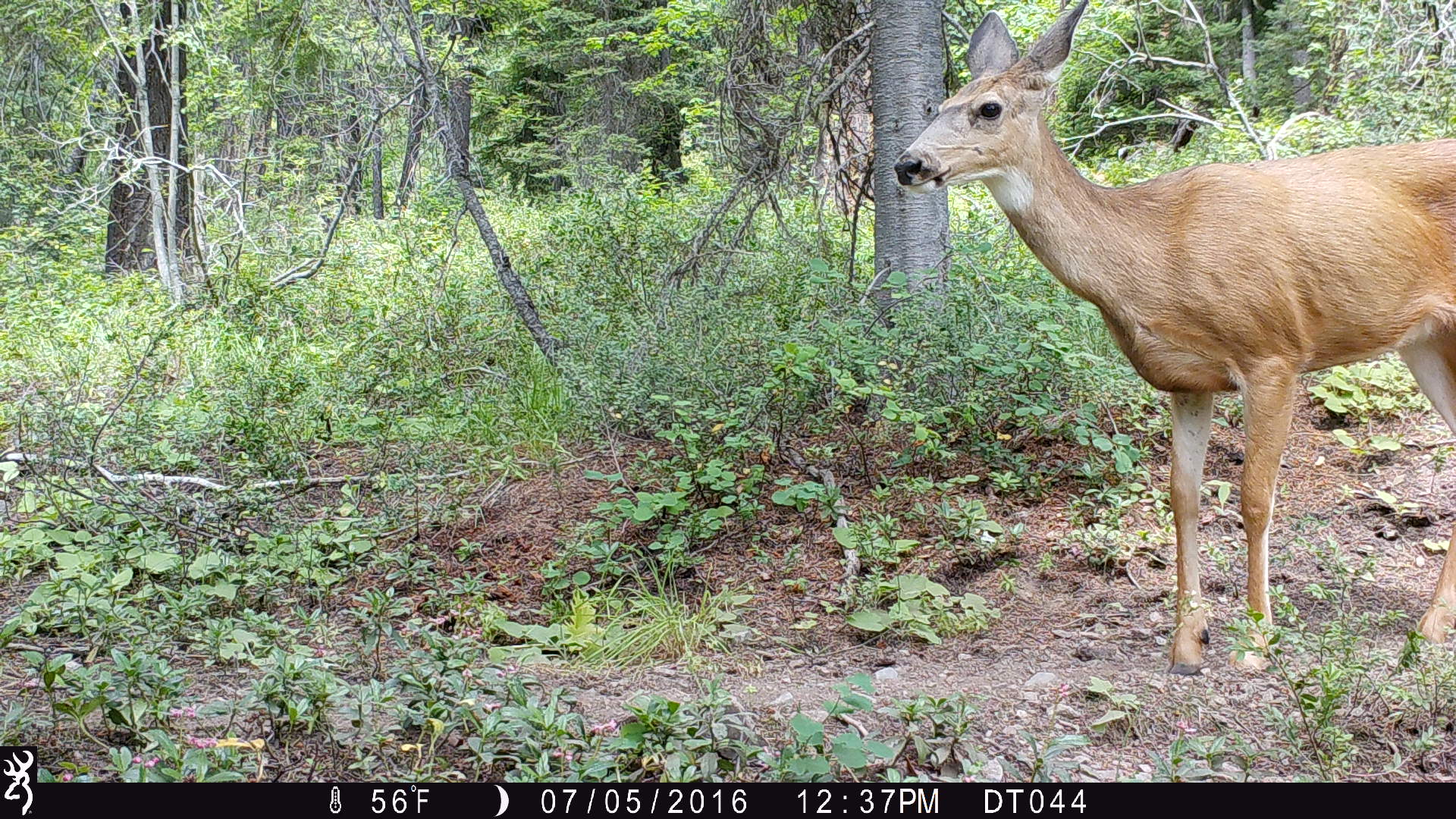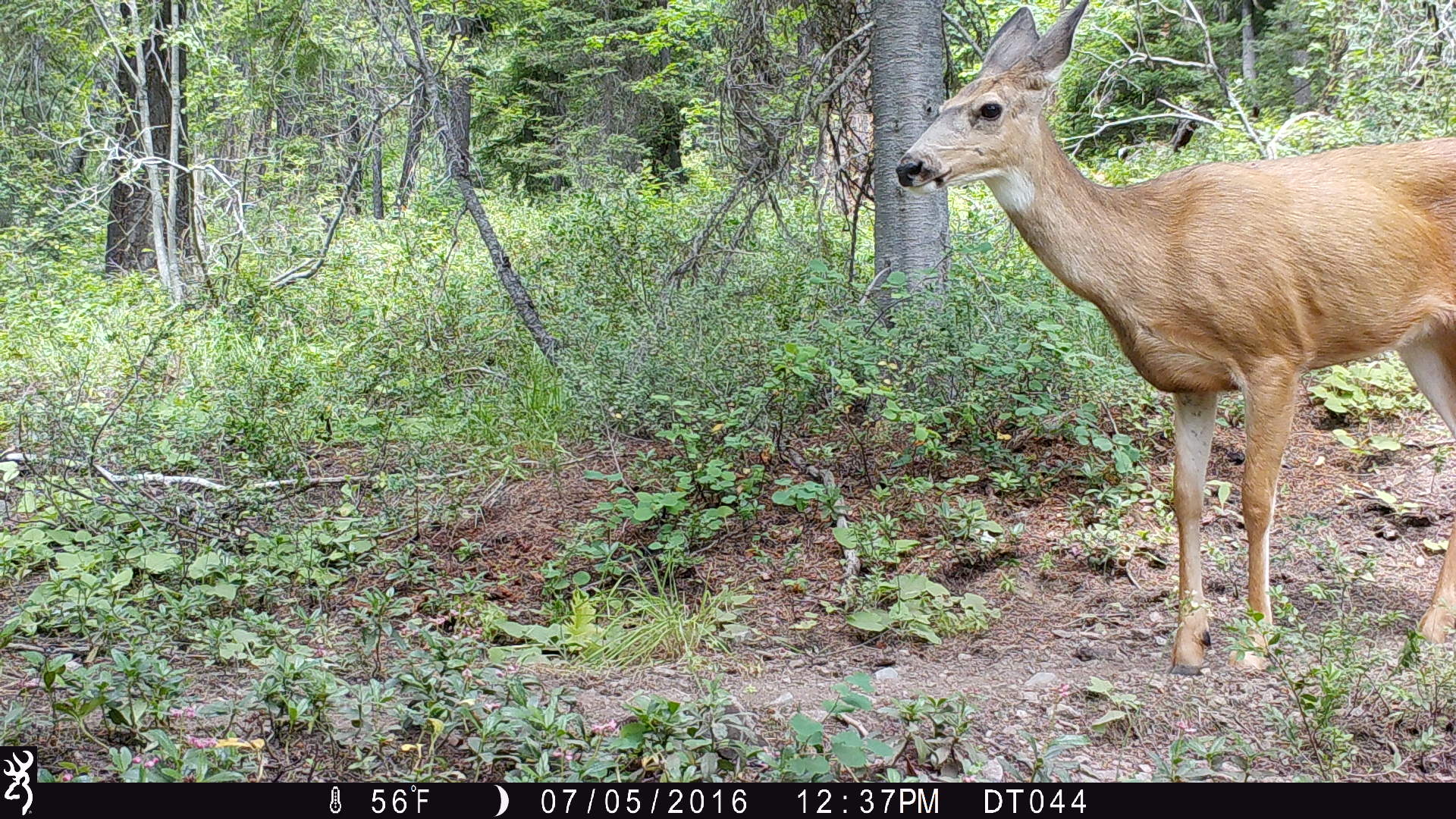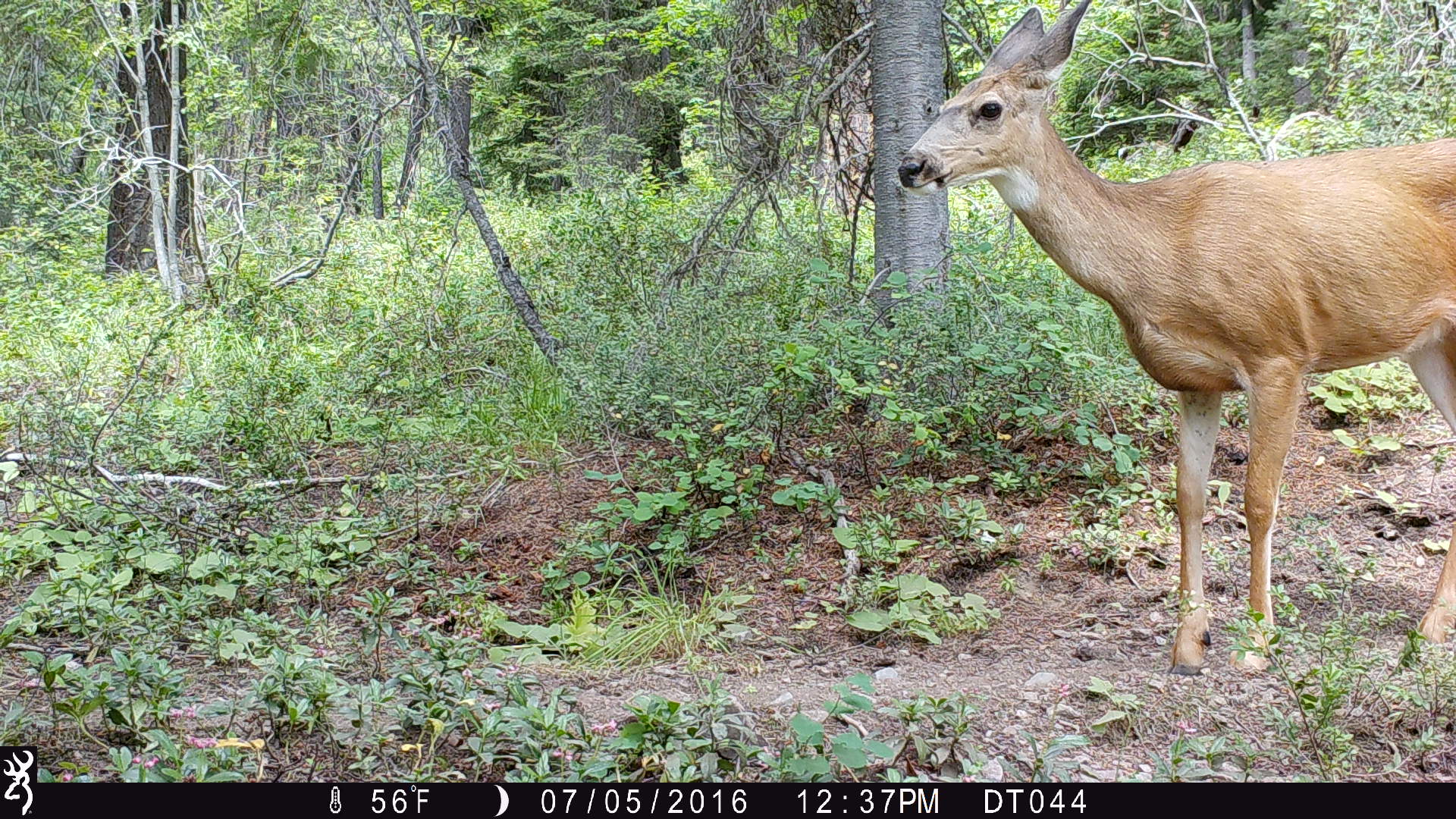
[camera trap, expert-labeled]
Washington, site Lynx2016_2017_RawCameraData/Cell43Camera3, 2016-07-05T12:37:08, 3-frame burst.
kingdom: Animalia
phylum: Chordata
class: Mammalia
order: Artiodactyla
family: Cervidae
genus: Odocoileus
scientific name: Odocoileus hemionus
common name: mule deer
Odocoileus hemionus (mule deer). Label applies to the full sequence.